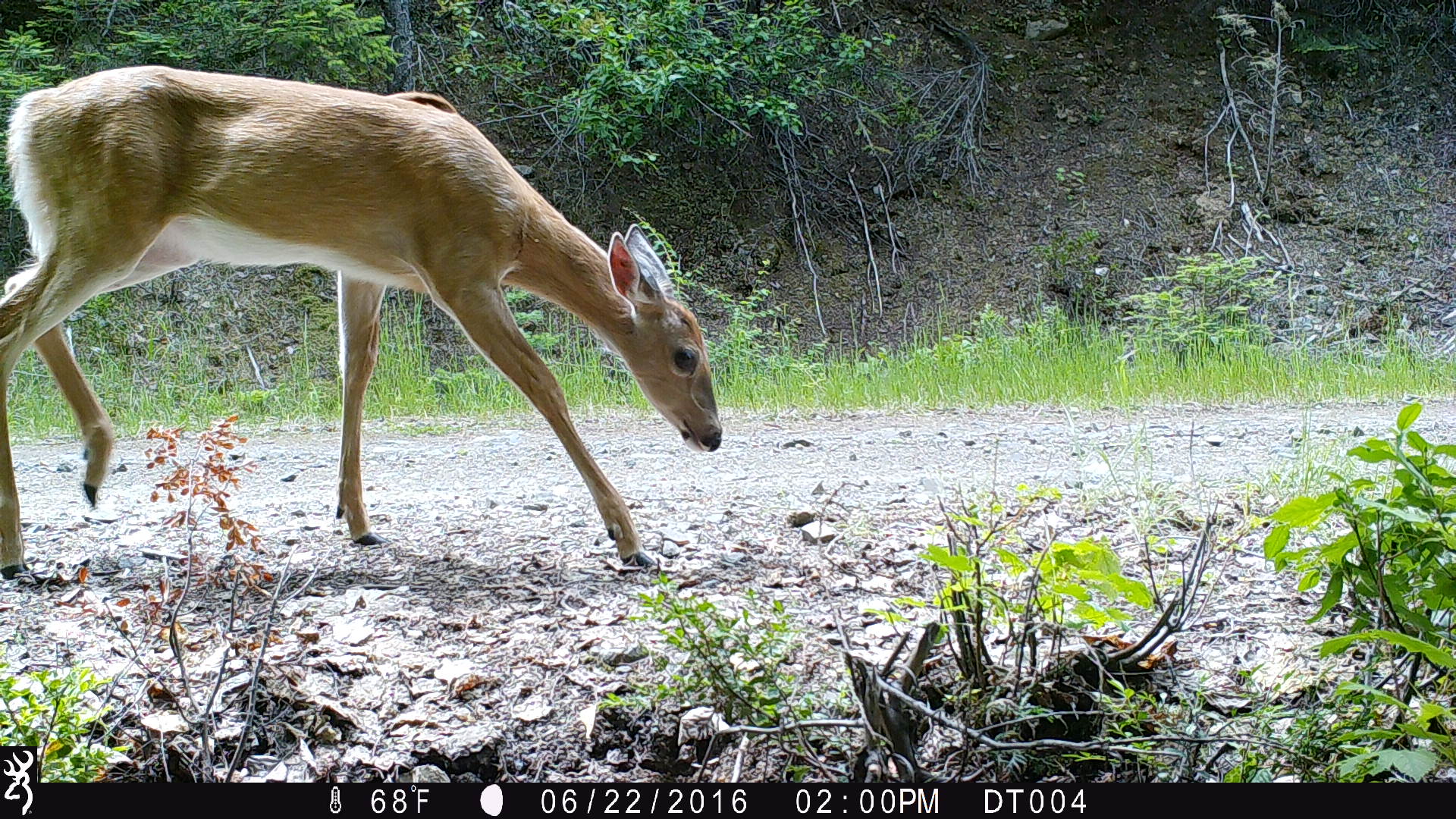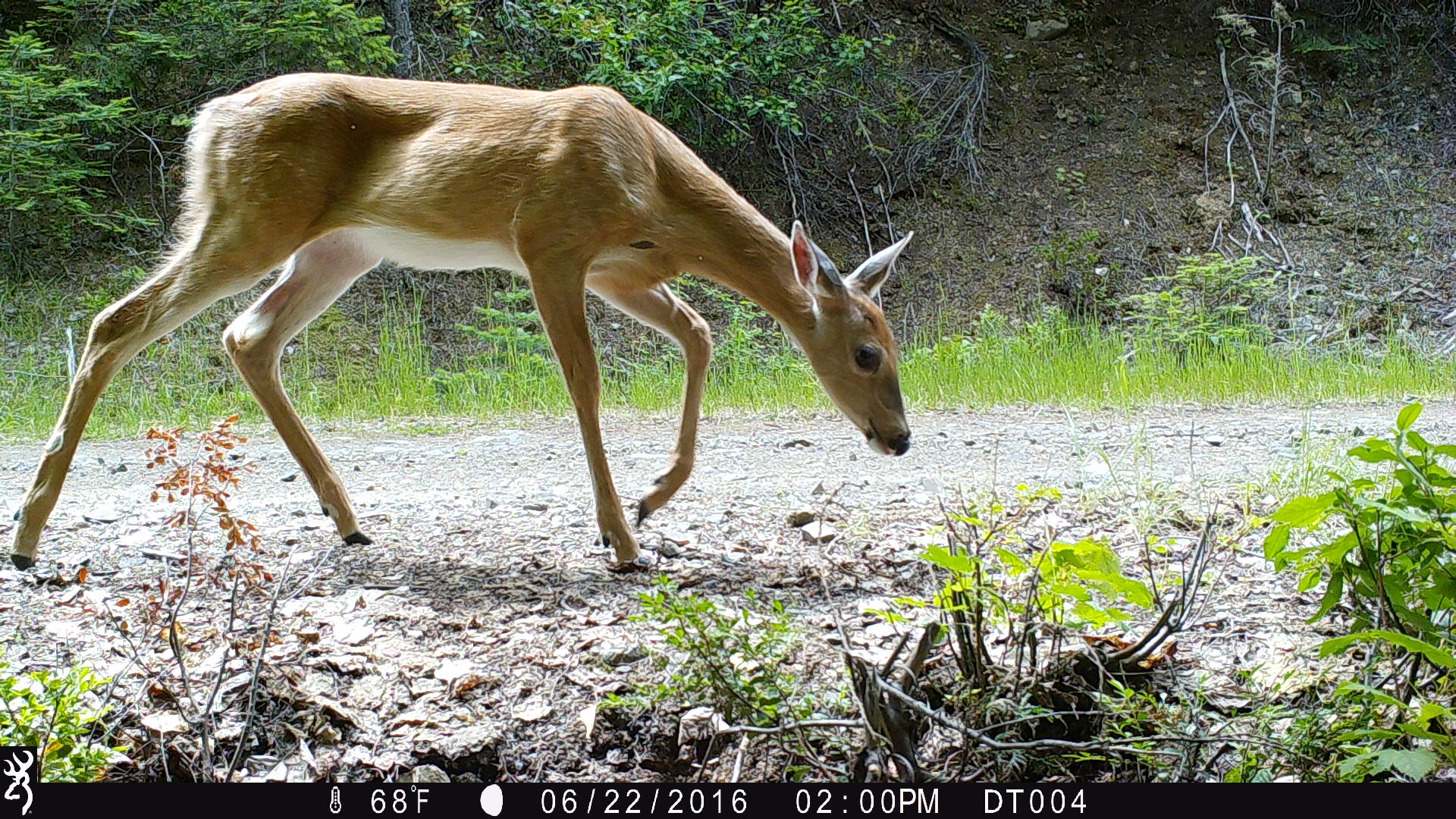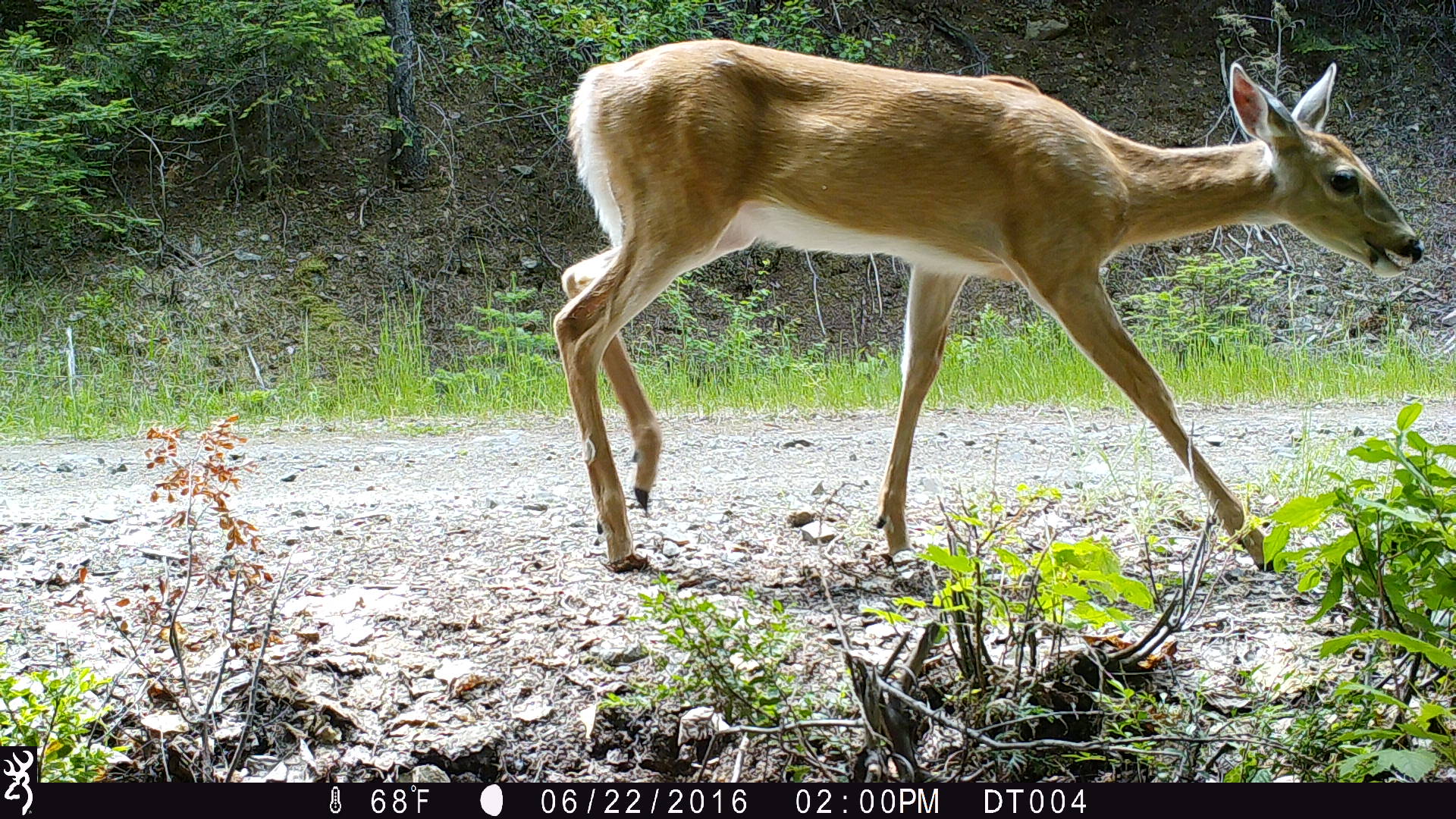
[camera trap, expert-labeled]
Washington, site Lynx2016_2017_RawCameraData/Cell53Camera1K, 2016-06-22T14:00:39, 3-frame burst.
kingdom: Animalia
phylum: Chordata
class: Mammalia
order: Artiodactyla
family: Cervidae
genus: Odocoileus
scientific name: Odocoileus virginianus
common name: white-tailed deer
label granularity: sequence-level